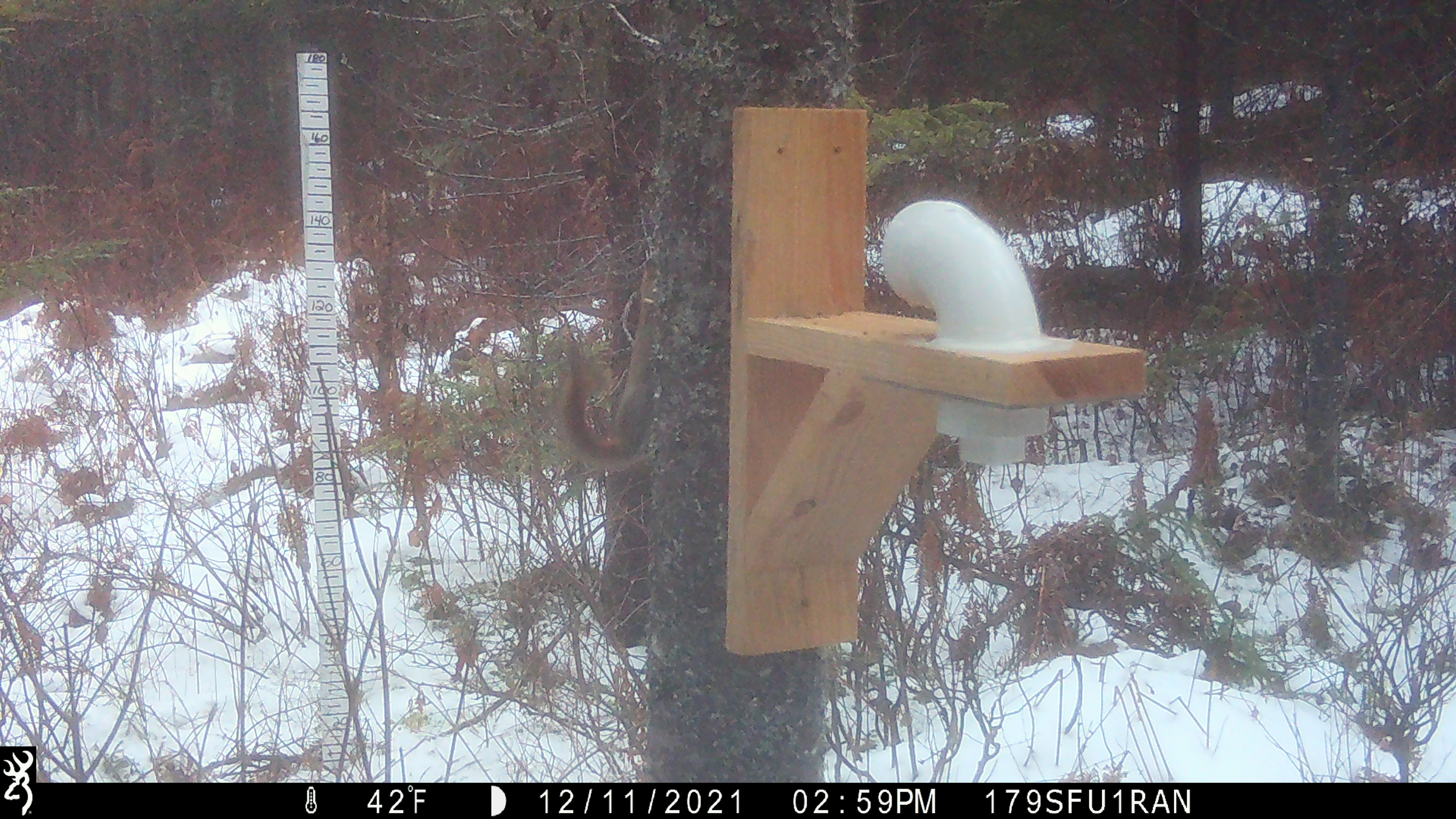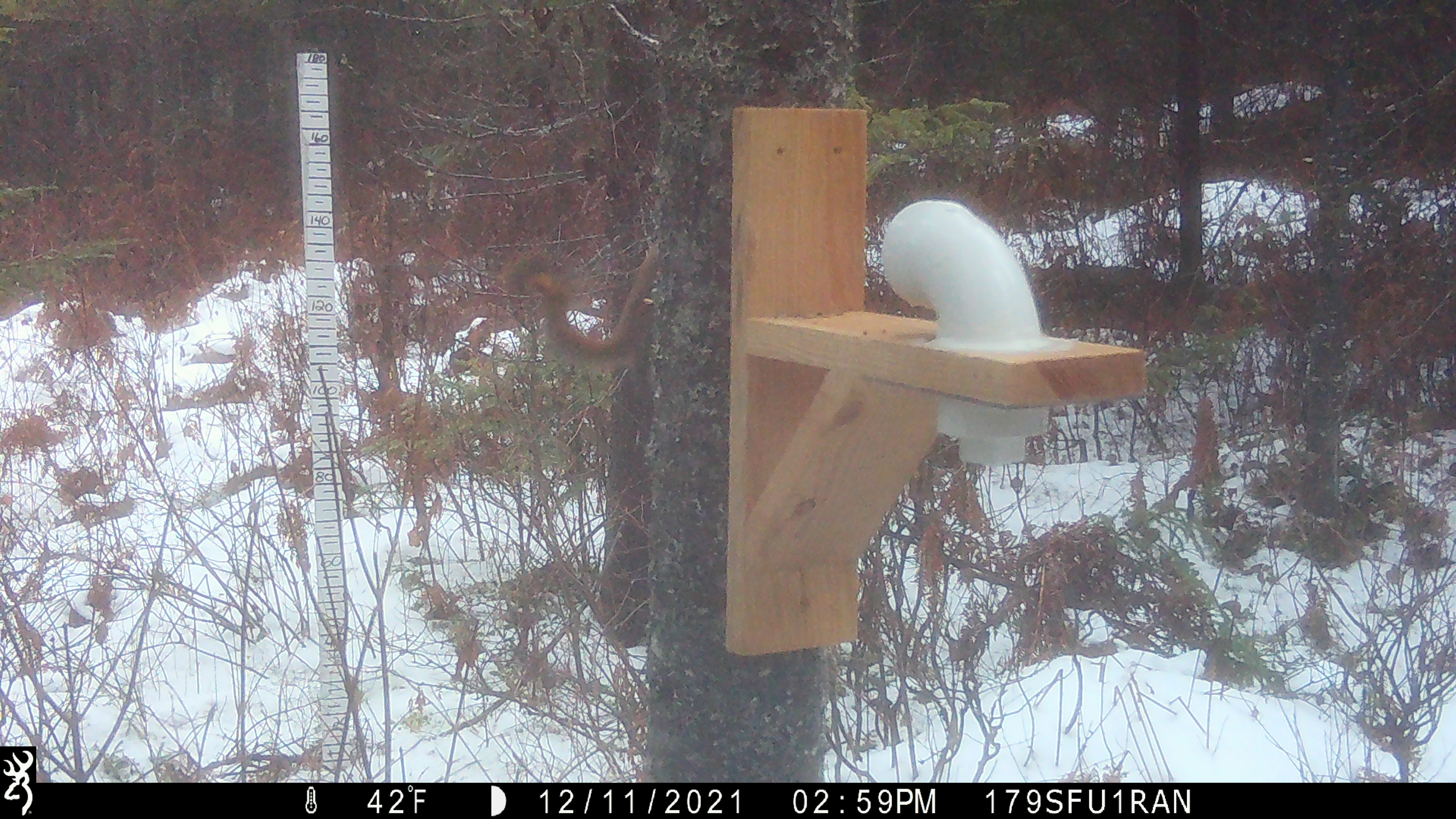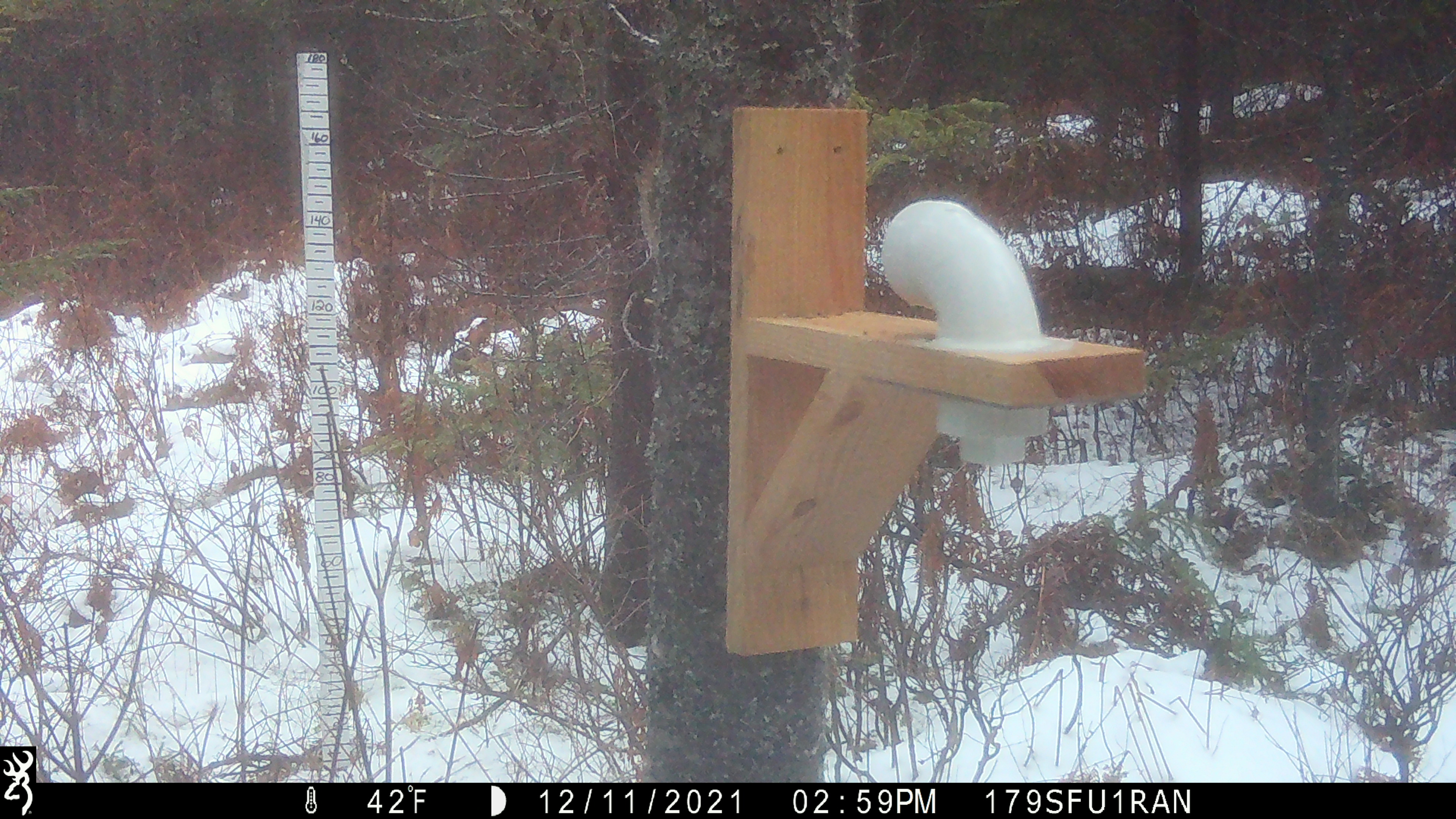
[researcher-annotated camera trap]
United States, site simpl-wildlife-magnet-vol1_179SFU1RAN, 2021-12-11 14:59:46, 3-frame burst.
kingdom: Animalia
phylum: Chordata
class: Mammalia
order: Rodentia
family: Sciuridae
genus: Tamiasciurus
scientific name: Tamiasciurus hudsonicus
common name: red squirrel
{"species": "red squirrel (Tamiasciurus hudsonicus)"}